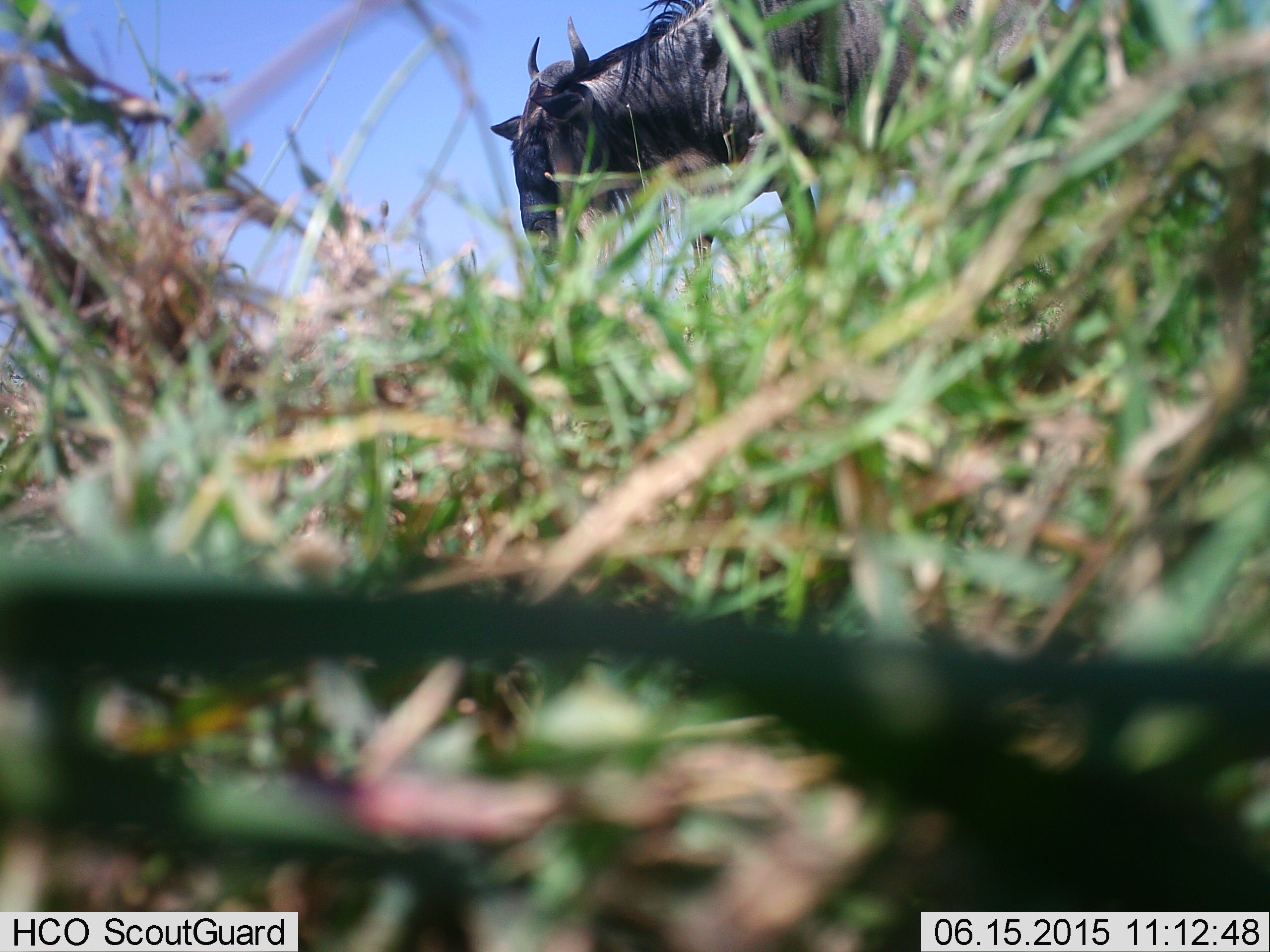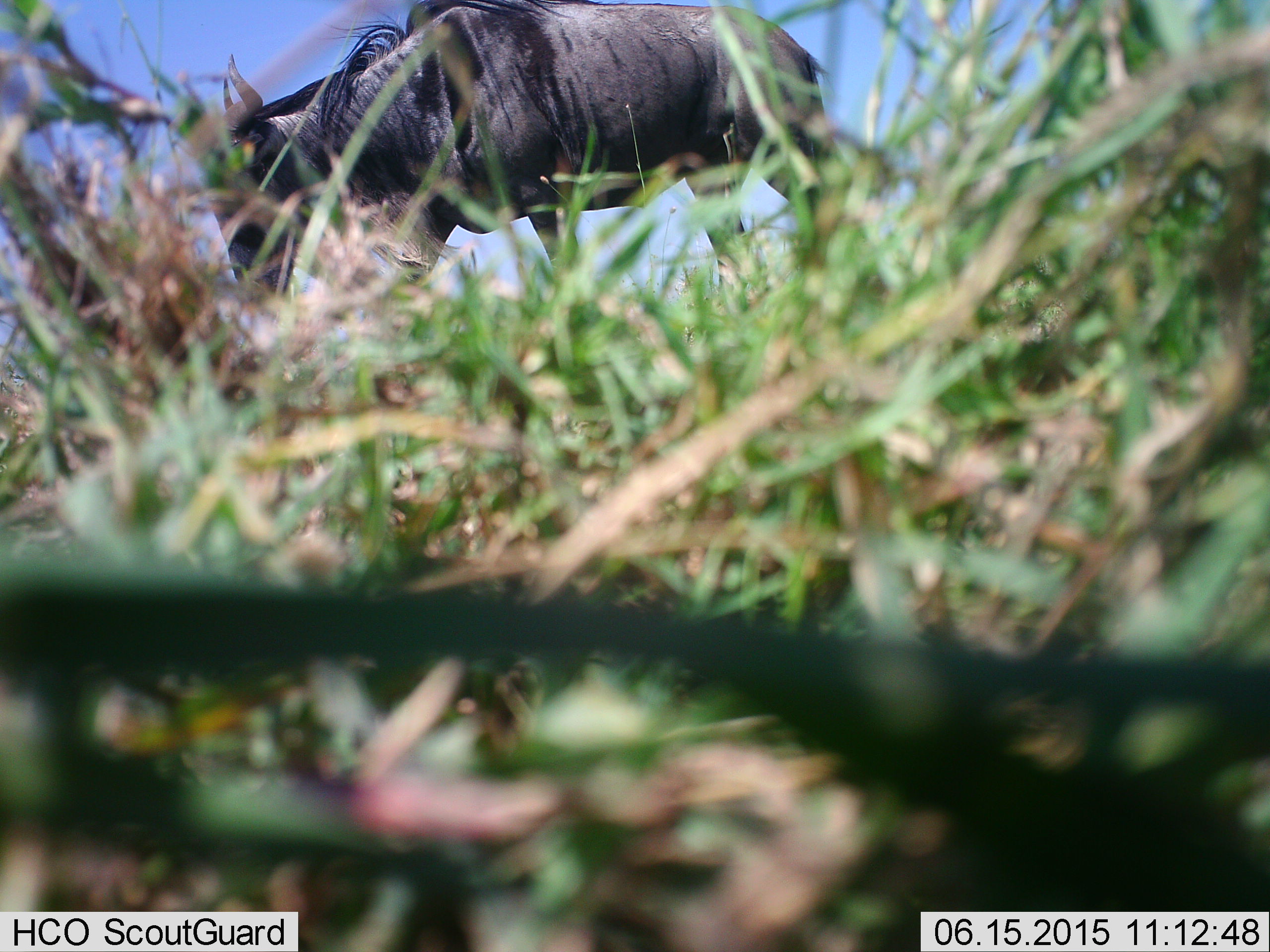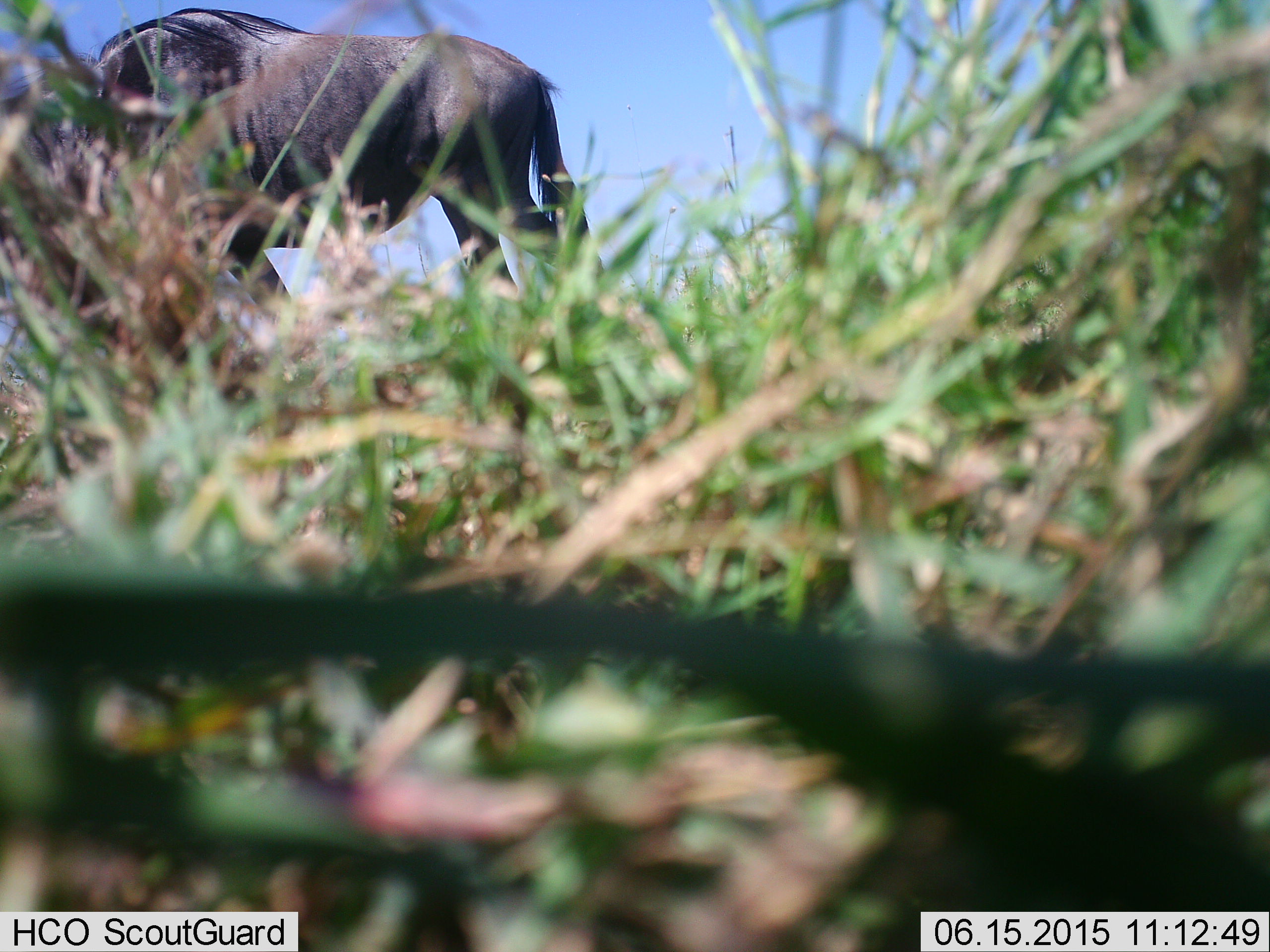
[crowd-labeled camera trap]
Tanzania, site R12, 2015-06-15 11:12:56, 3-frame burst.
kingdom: Animalia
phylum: Chordata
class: Mammalia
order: Artiodactyla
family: Bovidae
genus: Connochaetes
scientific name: Connochaetes taurinus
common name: blue wildebeest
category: wildebeest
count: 1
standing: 10%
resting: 0%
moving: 90%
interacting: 0%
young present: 0%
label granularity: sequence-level